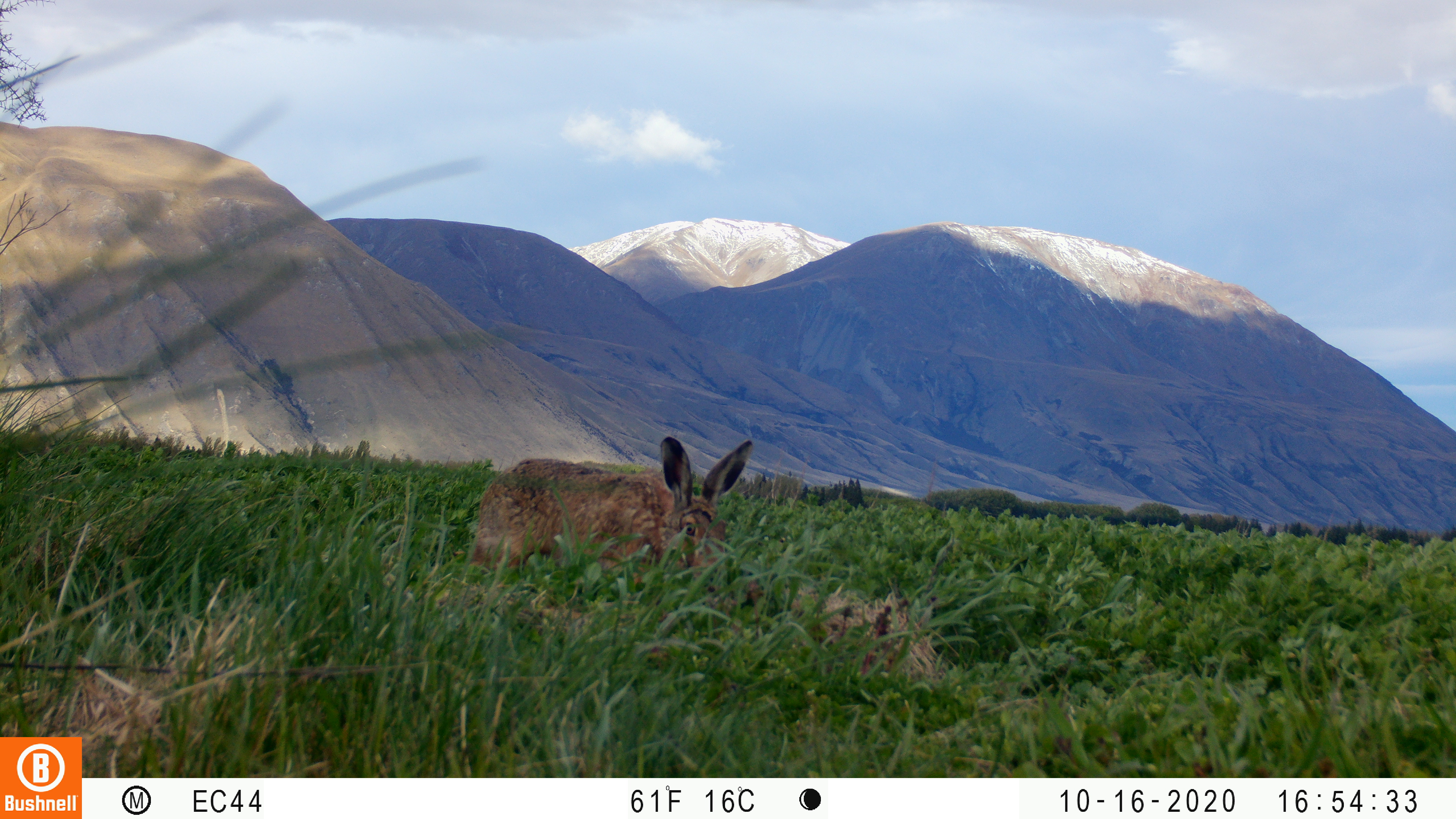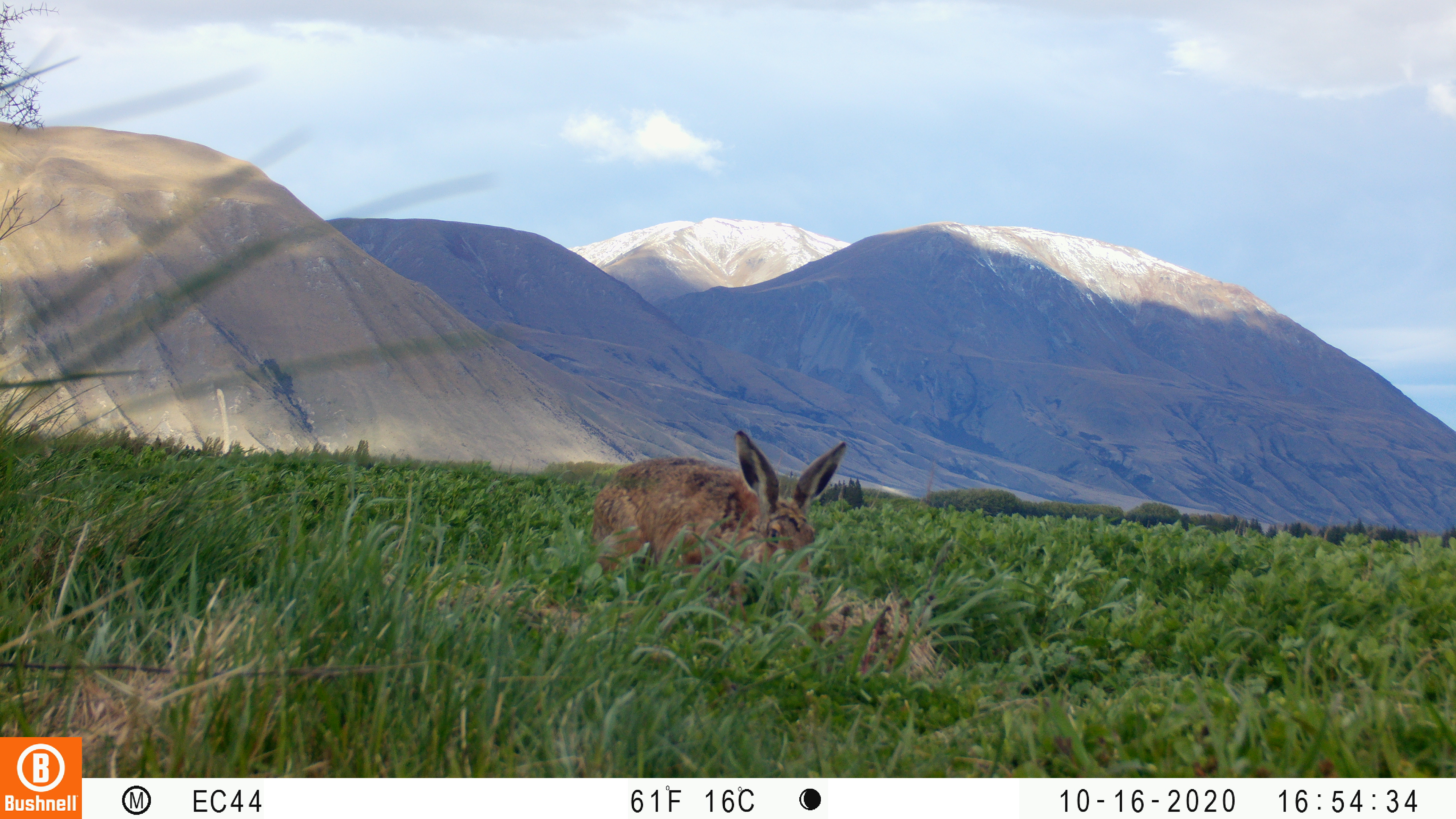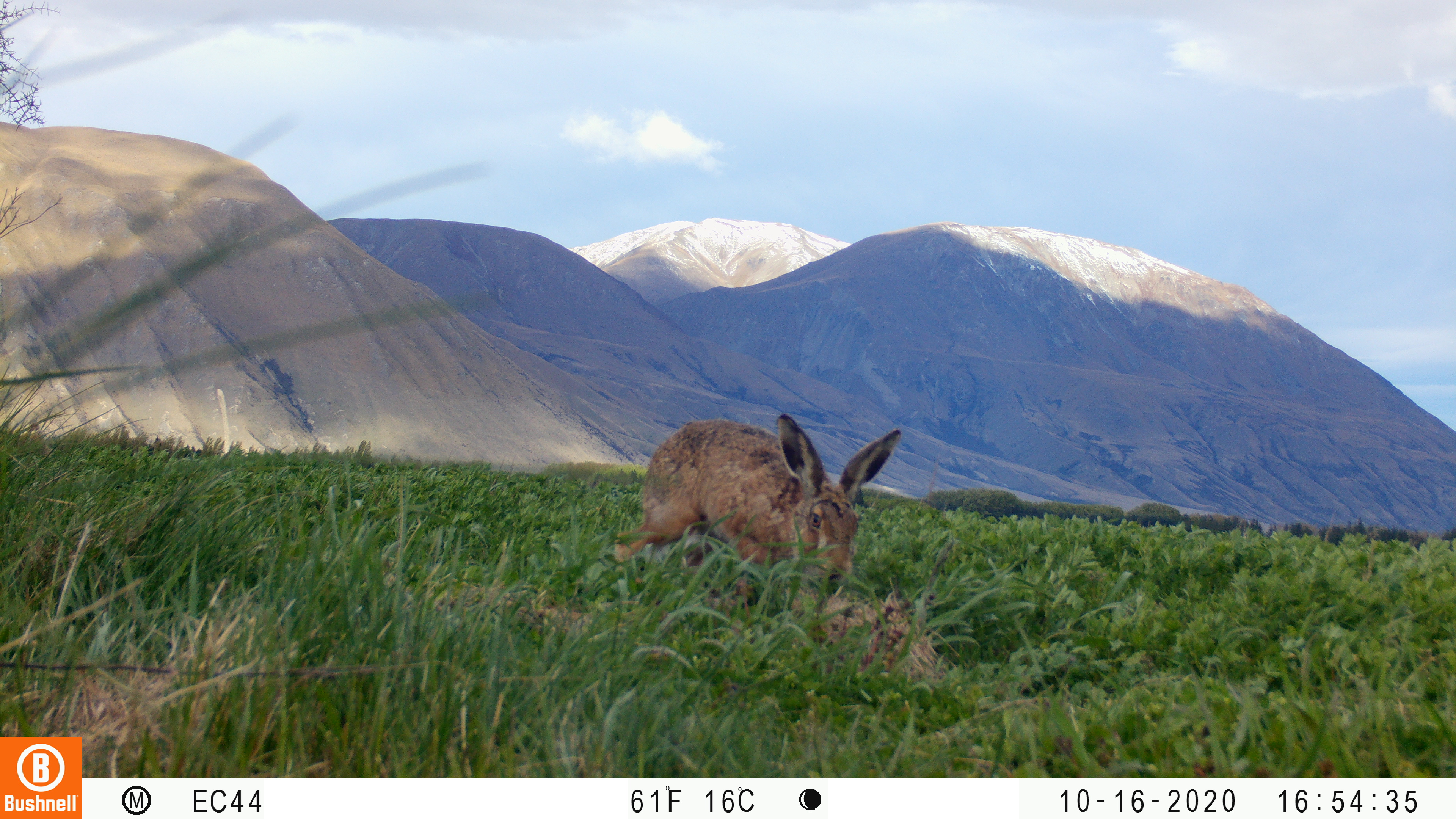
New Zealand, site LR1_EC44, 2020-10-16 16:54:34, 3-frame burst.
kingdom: Animalia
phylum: Chordata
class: Mammalia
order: Lagomorpha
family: Leporidae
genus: Lepus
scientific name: Lepus europaeus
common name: brown hare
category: hare